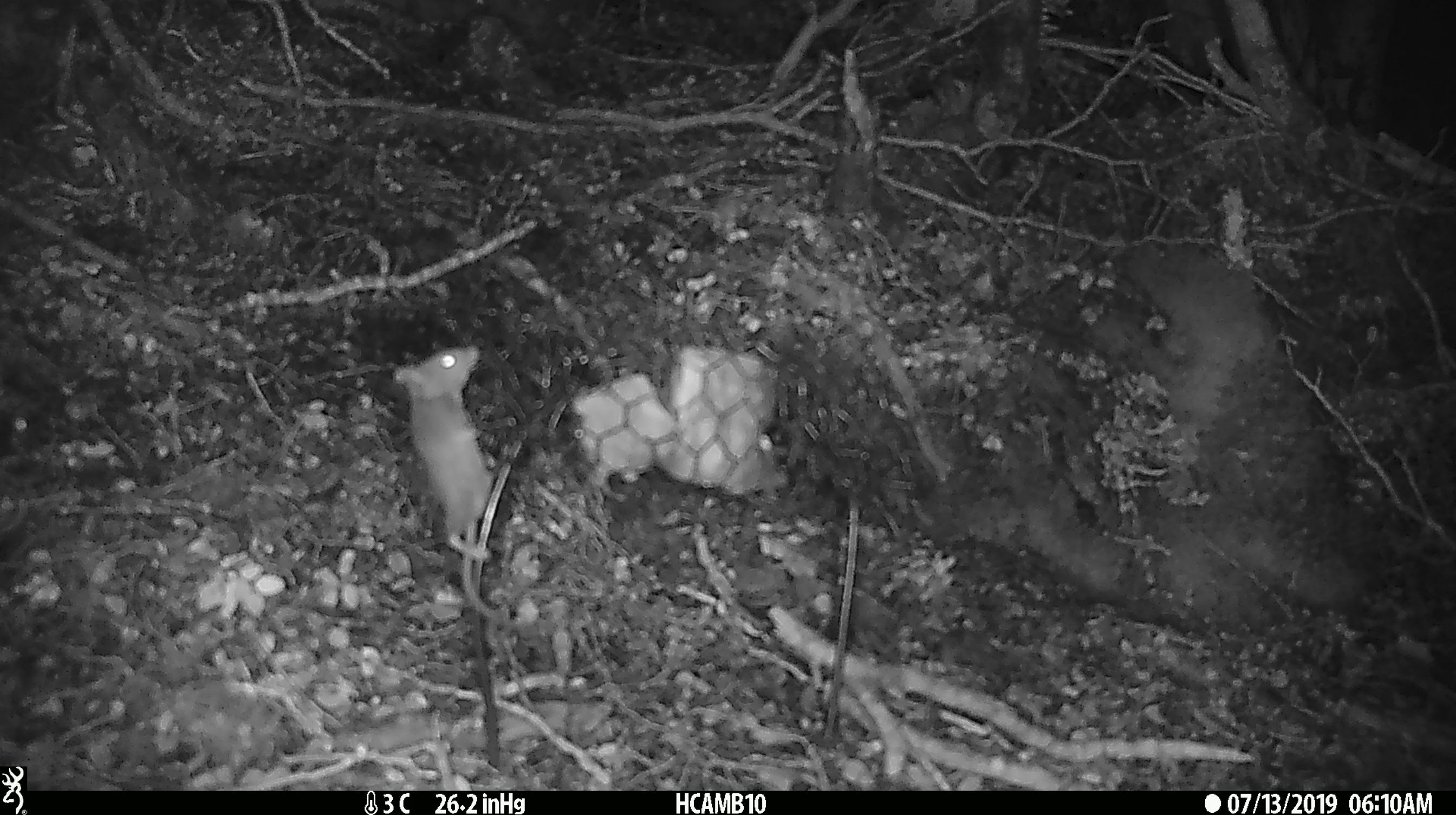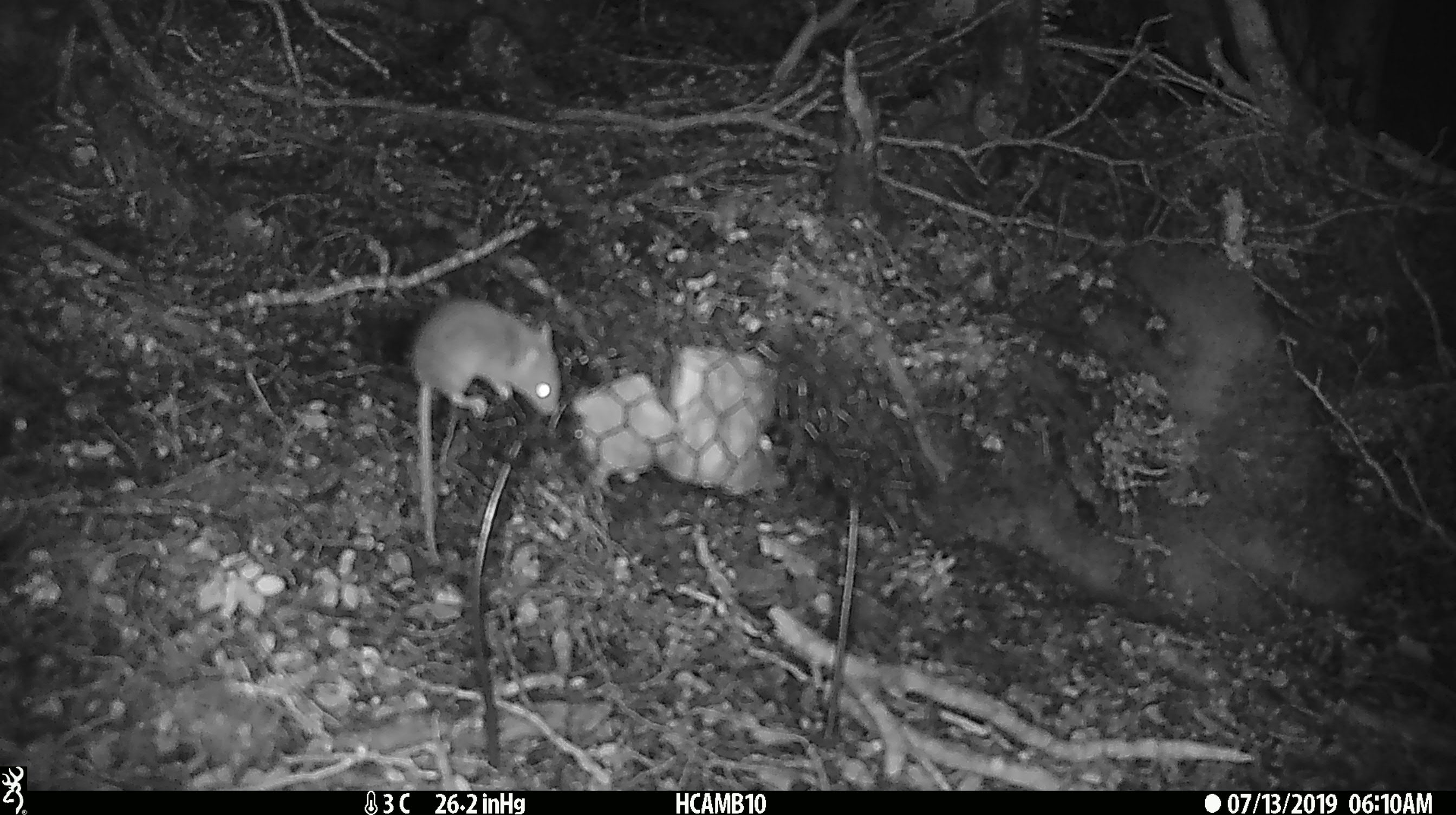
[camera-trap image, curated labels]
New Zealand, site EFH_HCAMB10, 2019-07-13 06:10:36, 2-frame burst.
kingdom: Animalia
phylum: Chordata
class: Mammalia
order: Rodentia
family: Muridae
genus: Mus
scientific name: Mus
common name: mouse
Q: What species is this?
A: Mouse (Mus).